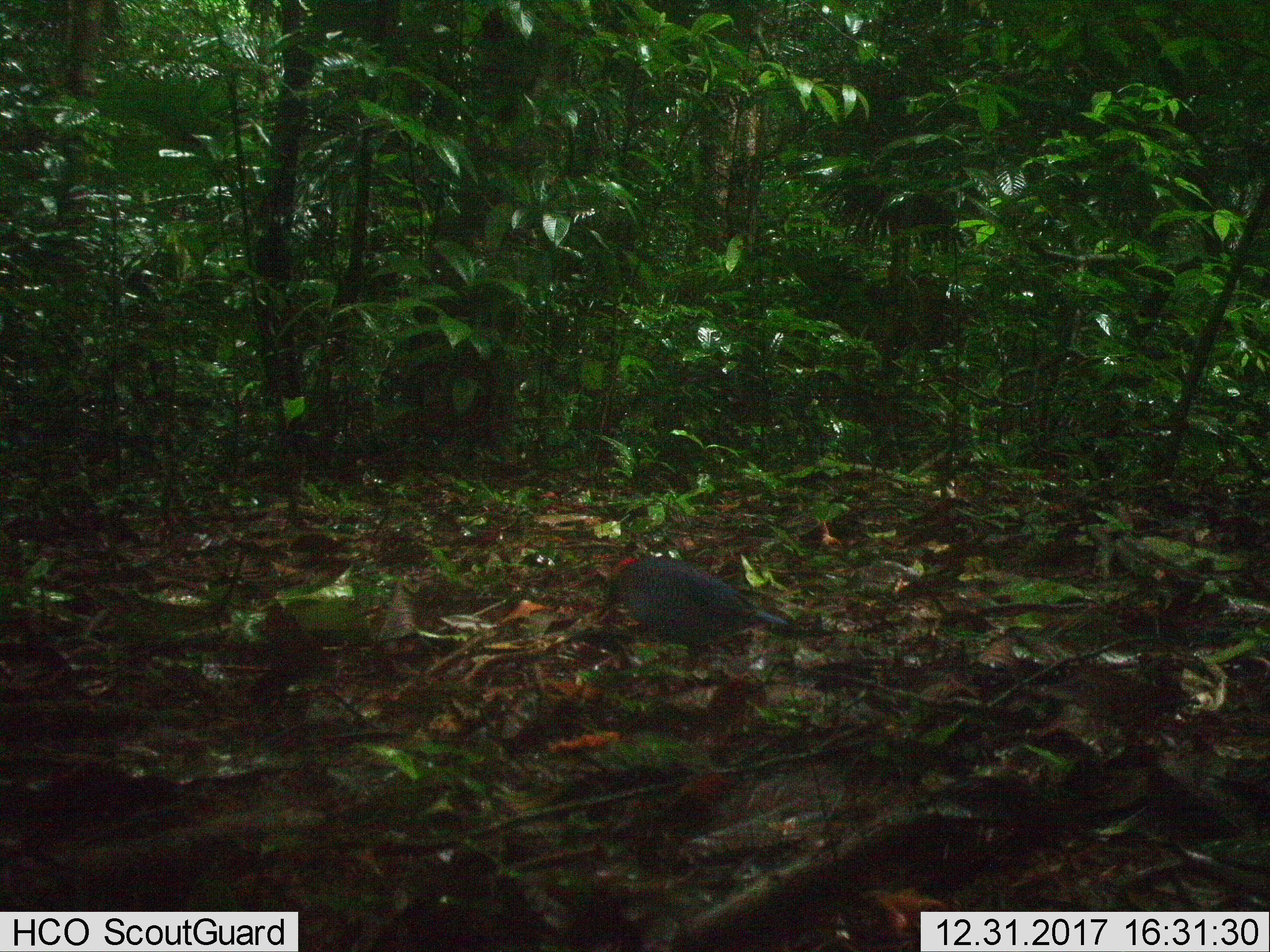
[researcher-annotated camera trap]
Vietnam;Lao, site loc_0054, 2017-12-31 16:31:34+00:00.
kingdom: Animalia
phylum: Chordata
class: Aves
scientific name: Aves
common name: bird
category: unidentified bird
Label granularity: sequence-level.